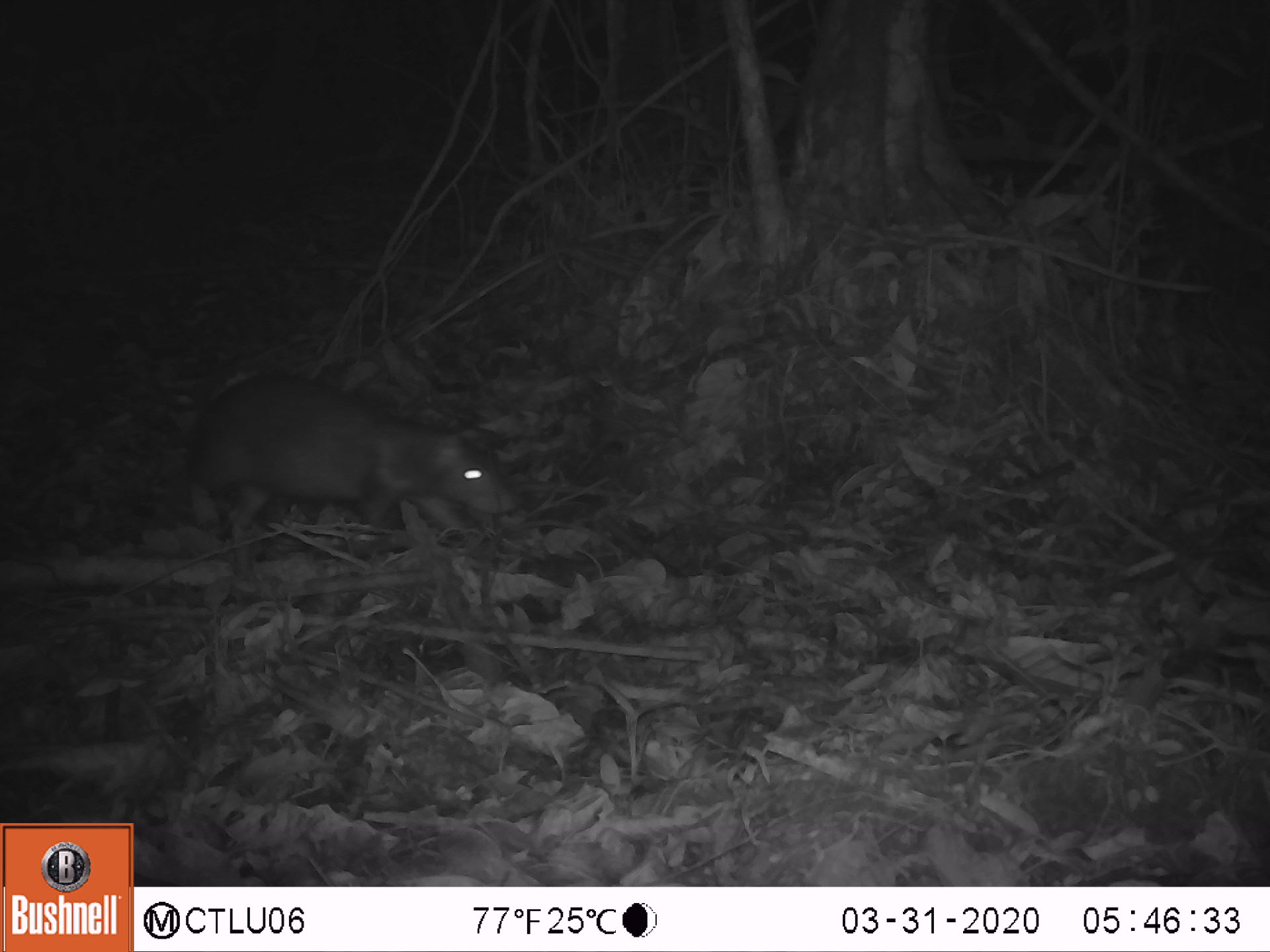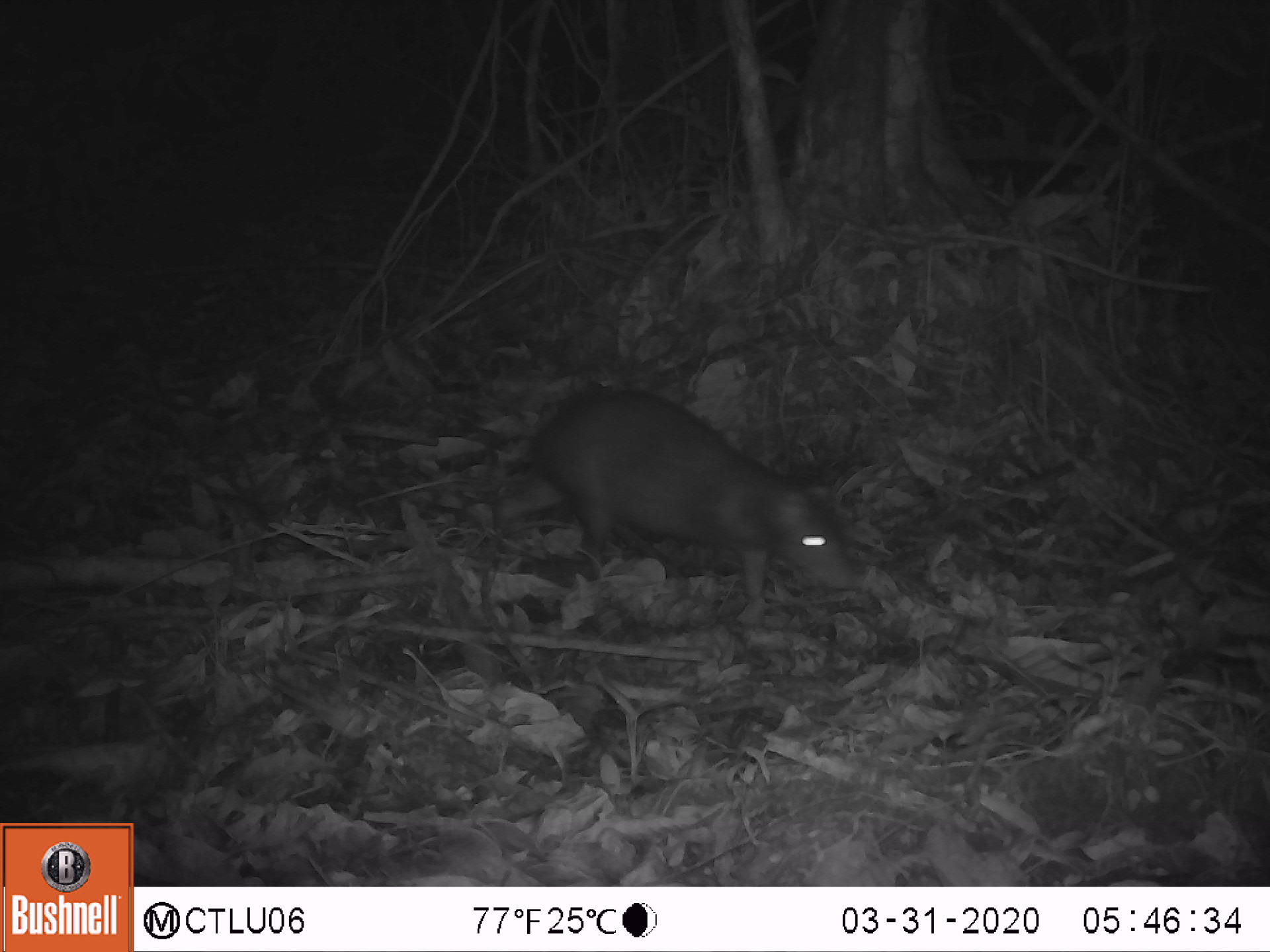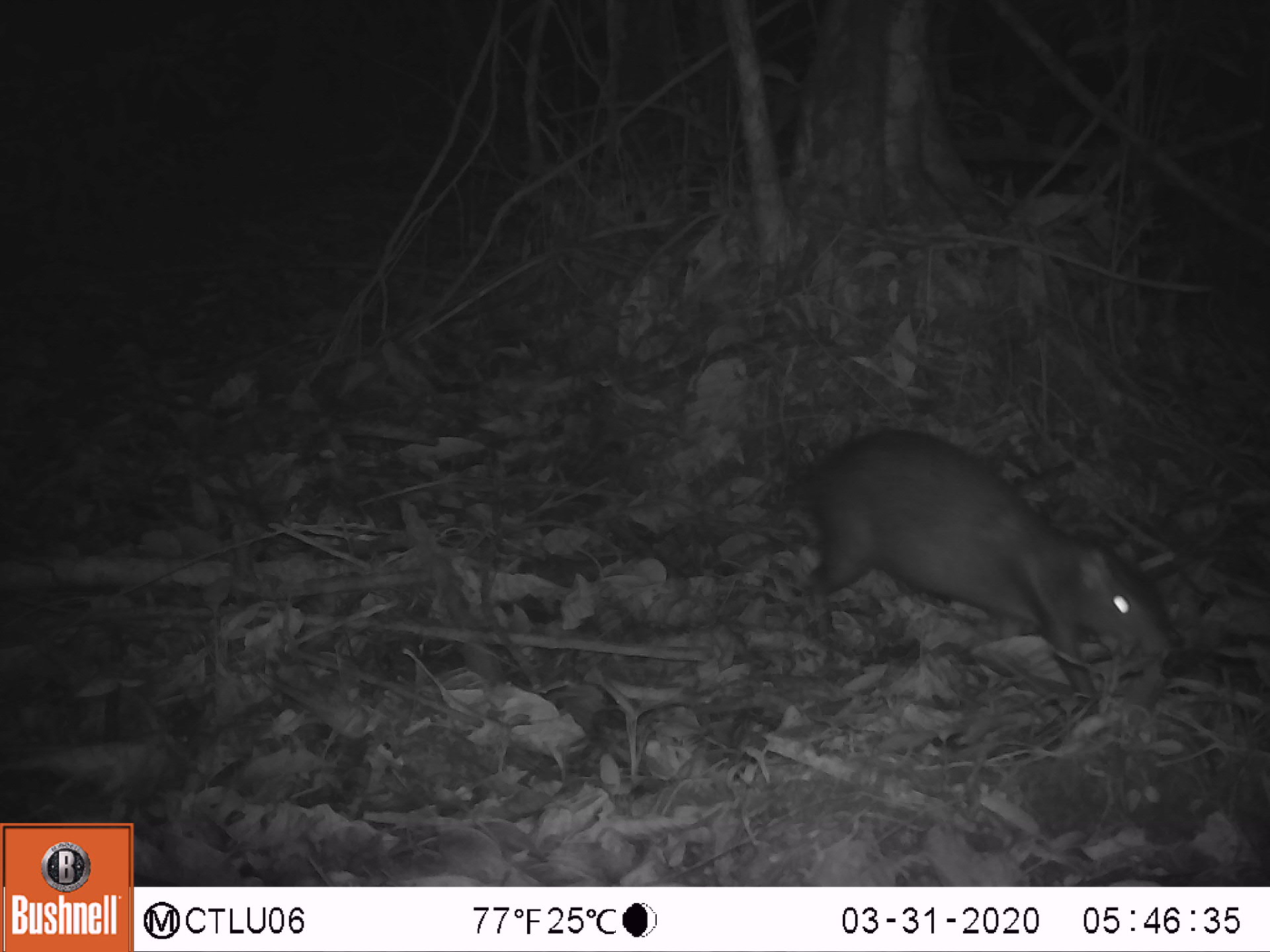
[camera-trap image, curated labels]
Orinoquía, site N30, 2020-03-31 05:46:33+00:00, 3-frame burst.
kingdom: Animalia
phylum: Chordata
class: Mammalia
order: Rodentia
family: Dasyproctidae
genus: Dasyprocta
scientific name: Dasyprocta fuliginosa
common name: black agouti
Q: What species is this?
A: Black agouti (Dasyprocta fuliginosa).